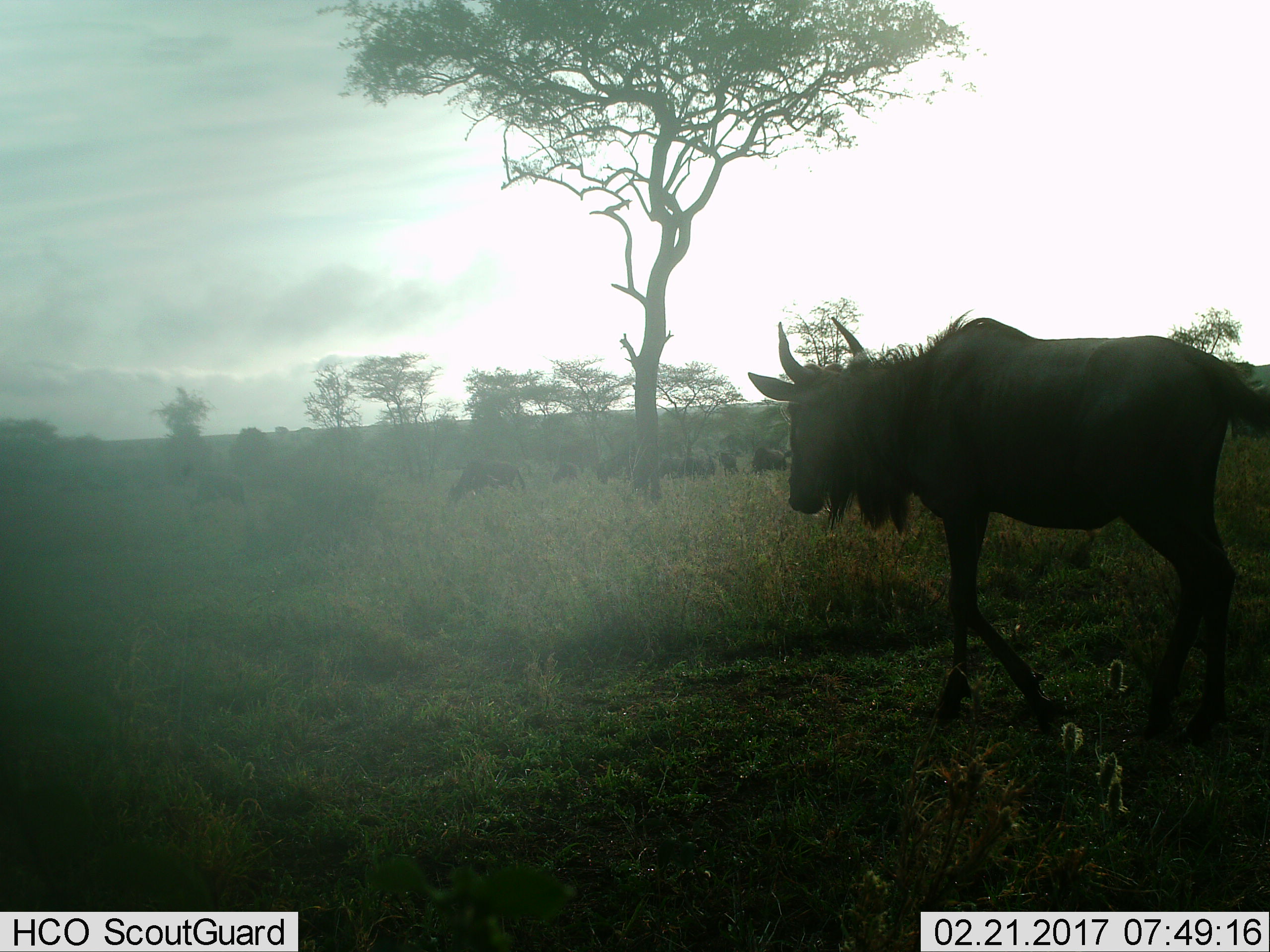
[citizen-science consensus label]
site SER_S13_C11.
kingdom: Animalia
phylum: Chordata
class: Mammalia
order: Artiodactyla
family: Bovidae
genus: Connochaetes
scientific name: Connochaetes taurinus taurinus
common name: blue wildebeest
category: wildebeestblue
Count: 10.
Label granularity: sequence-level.